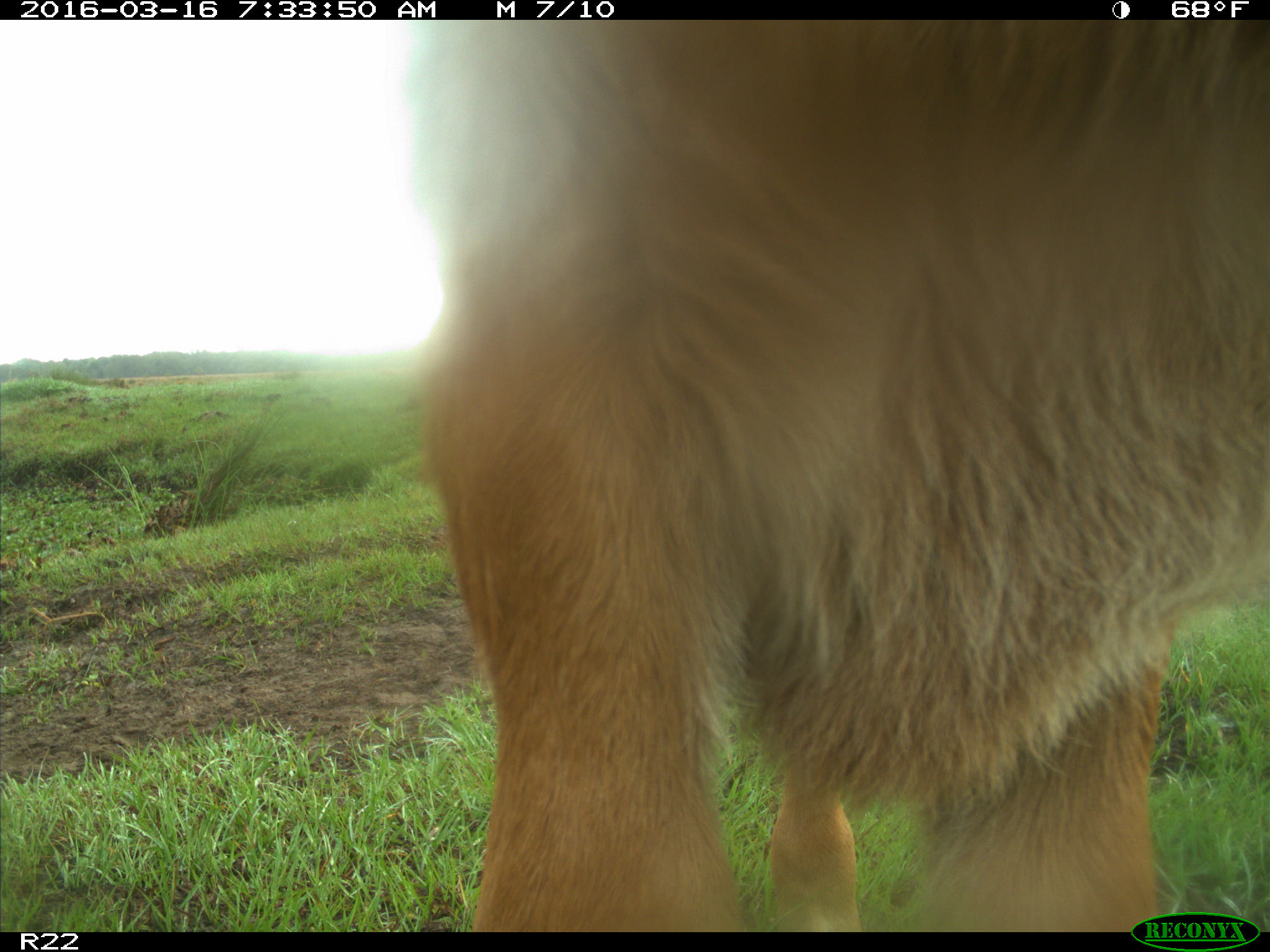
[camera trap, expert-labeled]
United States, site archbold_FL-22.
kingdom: Animalia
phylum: Chordata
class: Mammalia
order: Artiodactyla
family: Bovidae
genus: Bos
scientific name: Bos taurus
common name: domestic cow